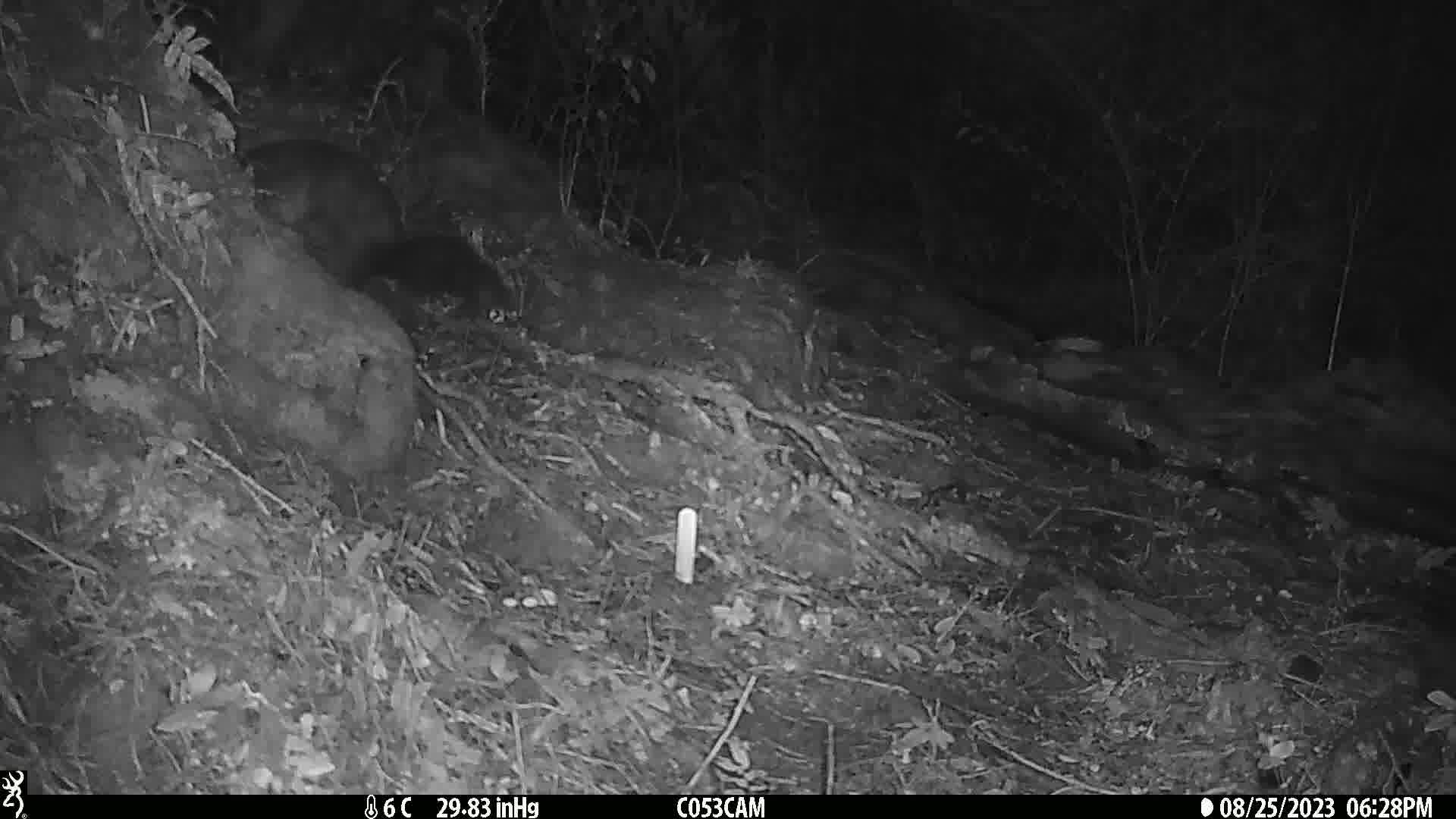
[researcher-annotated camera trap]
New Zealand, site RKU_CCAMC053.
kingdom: Animalia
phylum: Chordata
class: Mammalia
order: Diprotodontia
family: Phalangeridae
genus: Trichosurus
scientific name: Trichosurus vulpecula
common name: common brushtail possum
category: possum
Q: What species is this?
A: Possum (common brushtail possum) (Trichosurus vulpecula).